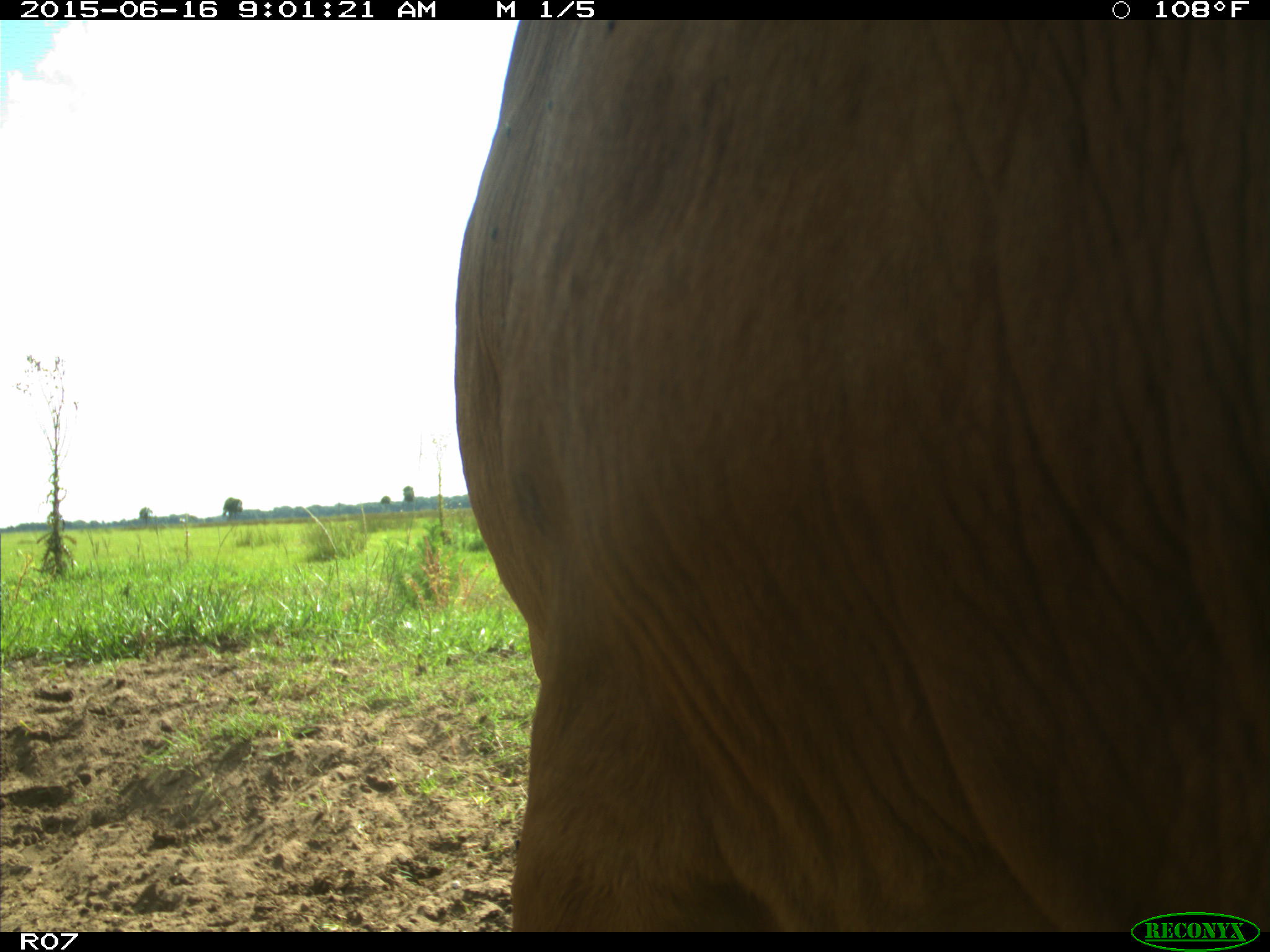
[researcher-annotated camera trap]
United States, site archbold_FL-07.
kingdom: Animalia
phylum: Chordata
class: Mammalia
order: Artiodactyla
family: Bovidae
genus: Bos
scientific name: Bos taurus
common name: domestic cow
Bos taurus (domestic cow).